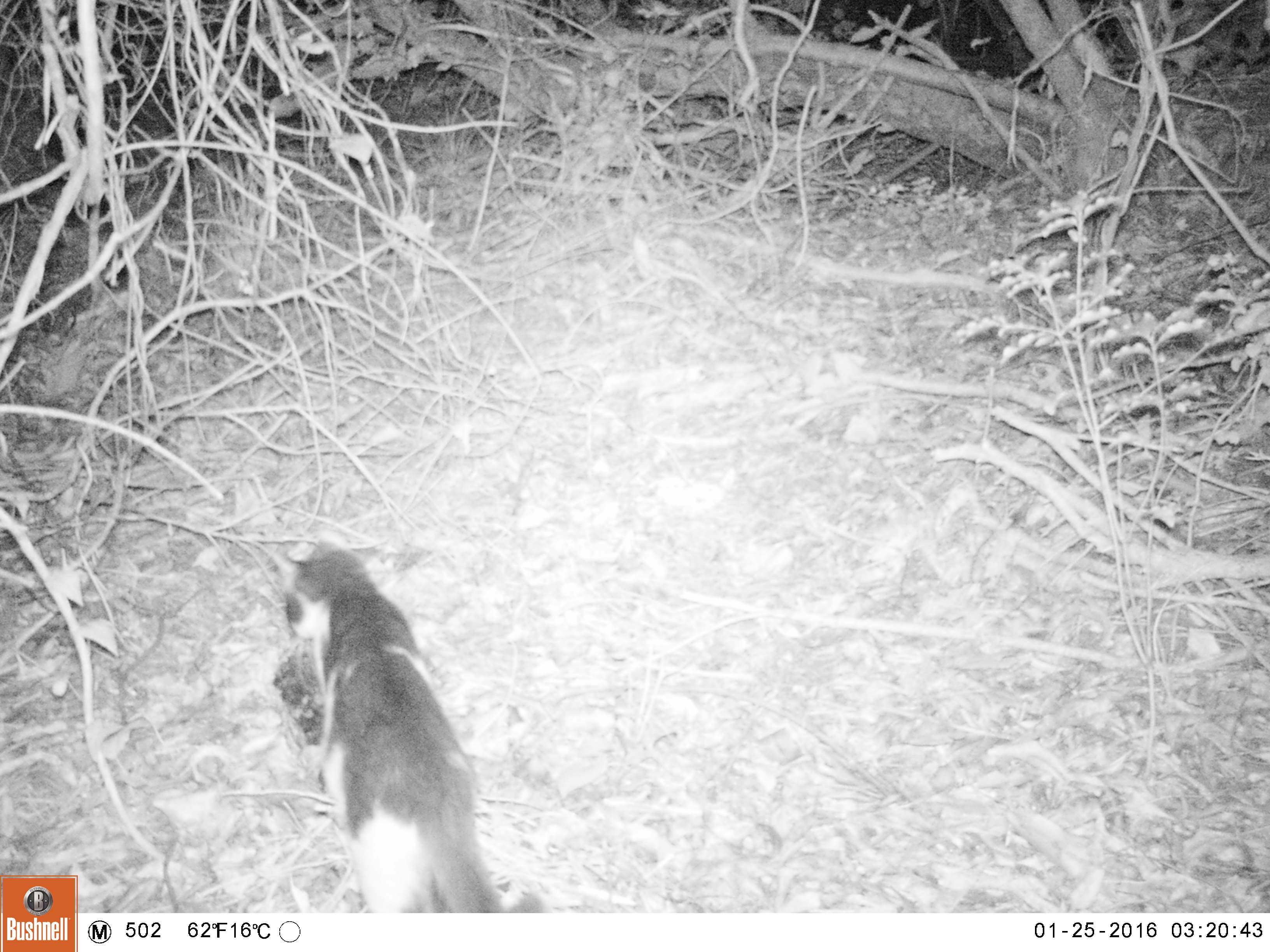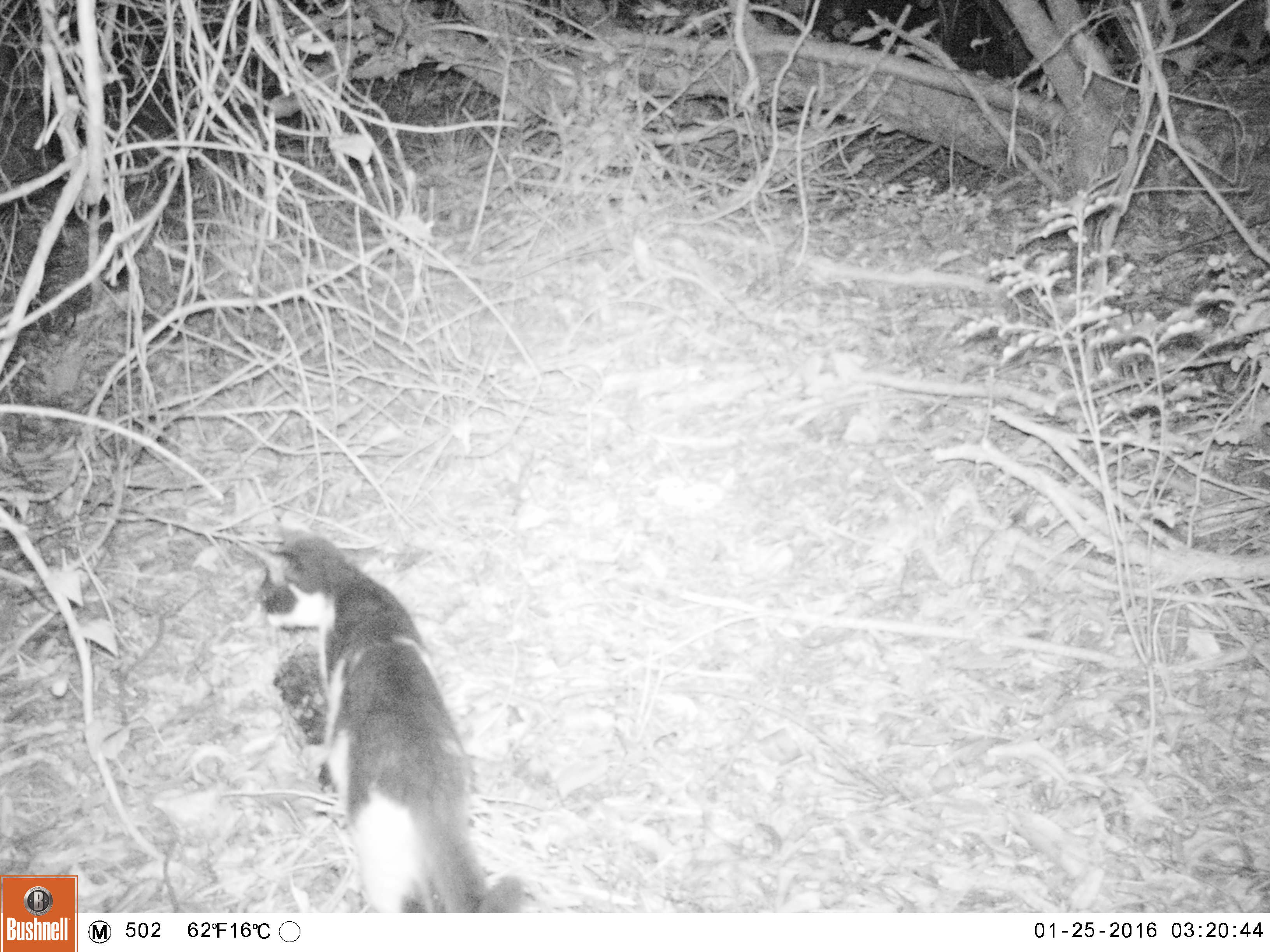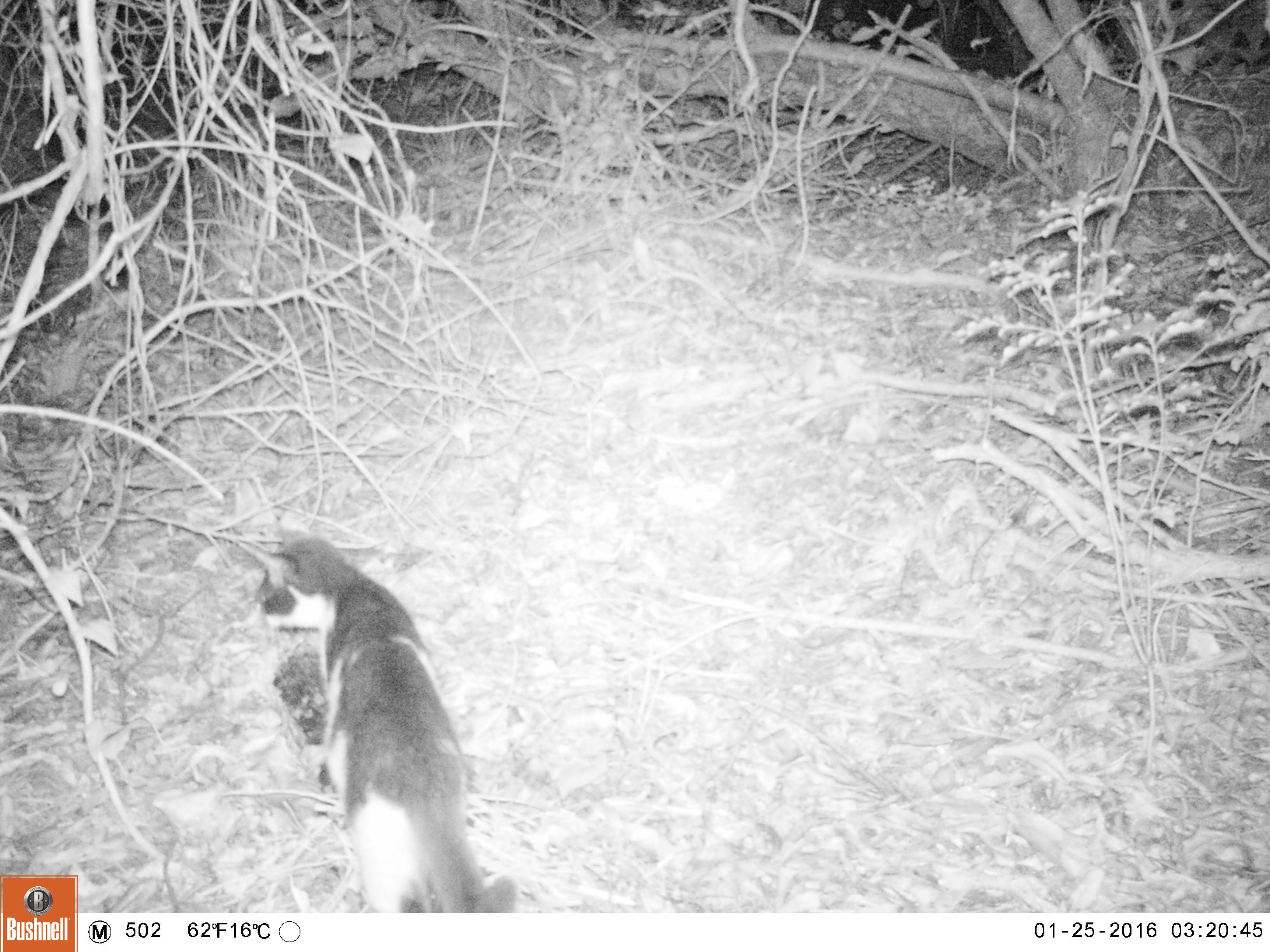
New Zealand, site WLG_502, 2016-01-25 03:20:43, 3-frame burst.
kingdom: Animalia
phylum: Chordata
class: Mammalia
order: Carnivora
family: Felidae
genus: Felis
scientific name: Felis catus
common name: domestic cat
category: cat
Cat (domestic cat) (Felis catus).